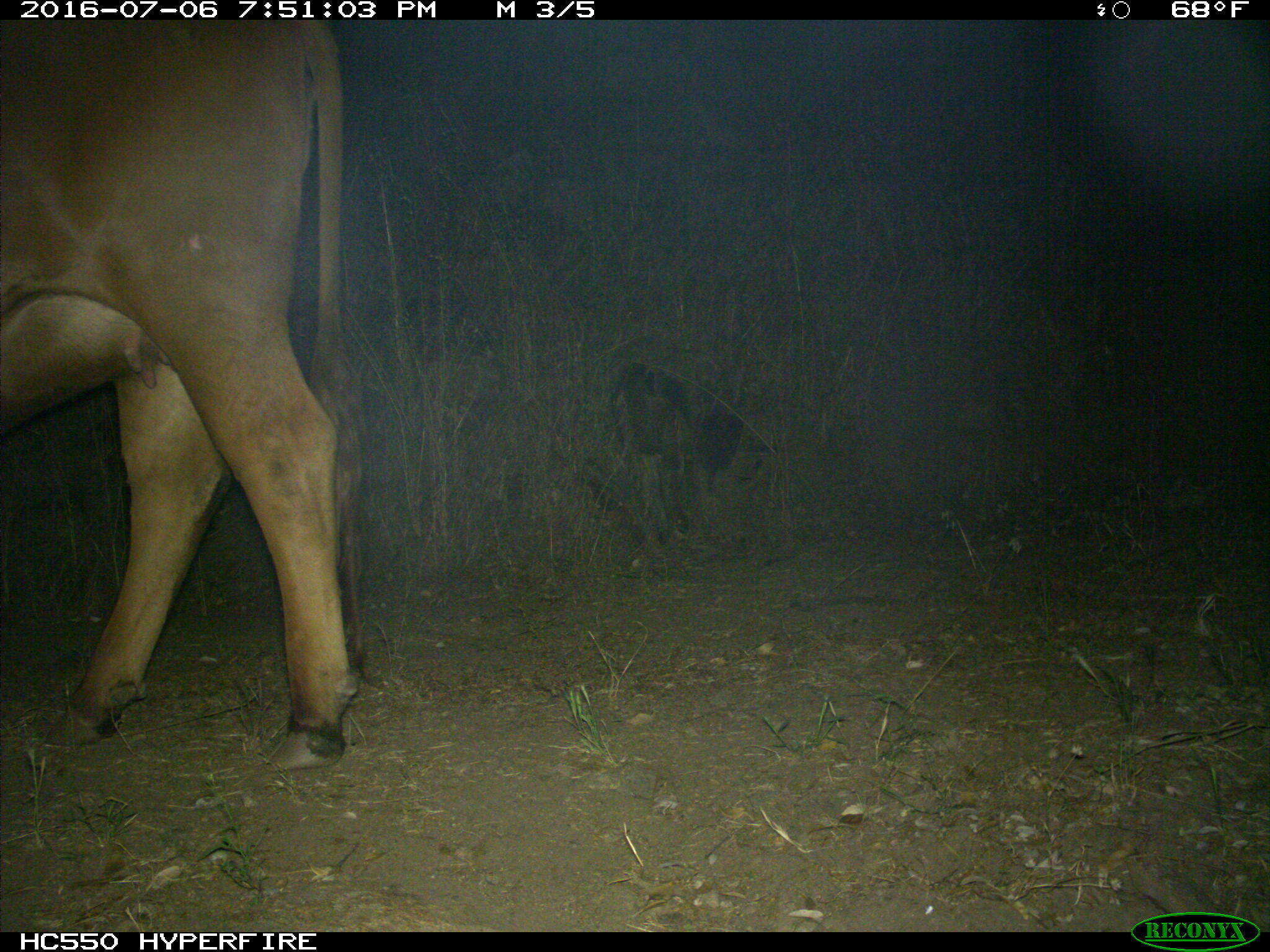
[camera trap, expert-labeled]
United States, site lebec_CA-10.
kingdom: Animalia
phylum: Chordata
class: Mammalia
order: Artiodactyla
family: Bovidae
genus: Bos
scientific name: Bos taurus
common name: domestic cow